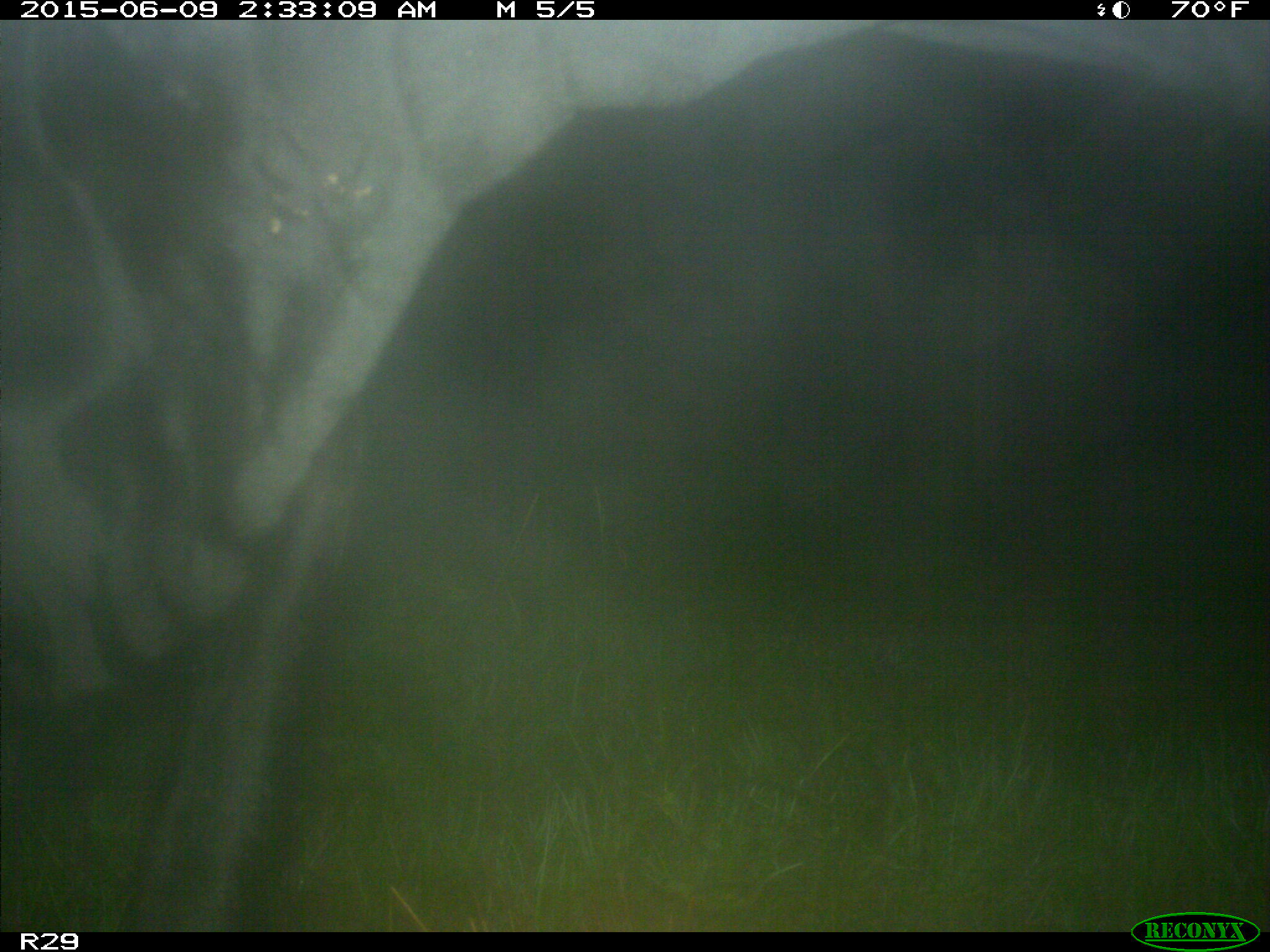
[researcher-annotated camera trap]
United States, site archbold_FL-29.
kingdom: Animalia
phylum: Chordata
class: Mammalia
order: Artiodactyla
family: Bovidae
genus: Bos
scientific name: Bos taurus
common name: domestic cow